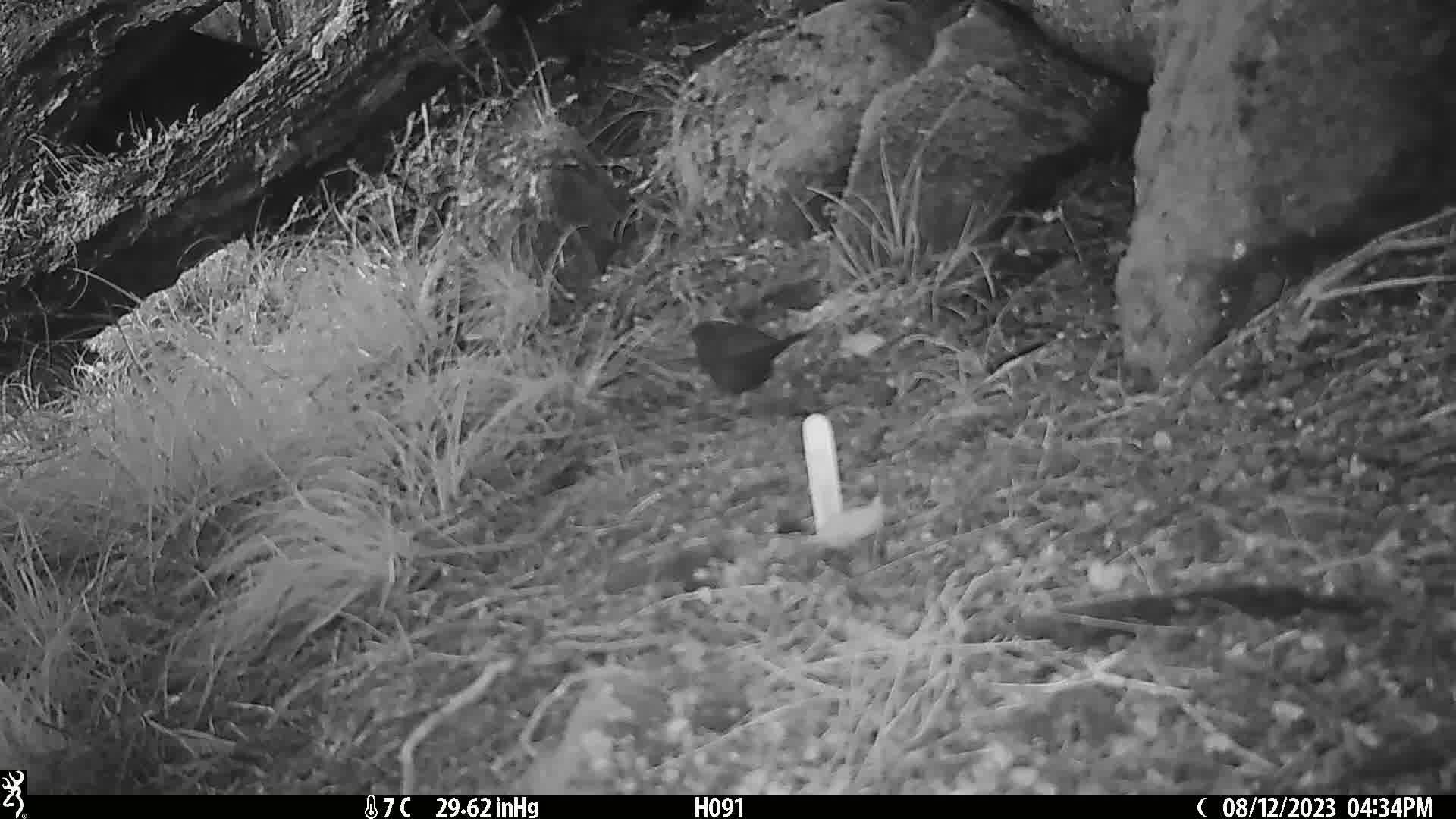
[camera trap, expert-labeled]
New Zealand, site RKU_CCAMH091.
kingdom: Animalia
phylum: Chordata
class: Aves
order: Passeriformes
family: Turdidae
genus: Turdus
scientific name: Turdus merula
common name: eurasian blackbird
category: blackbird